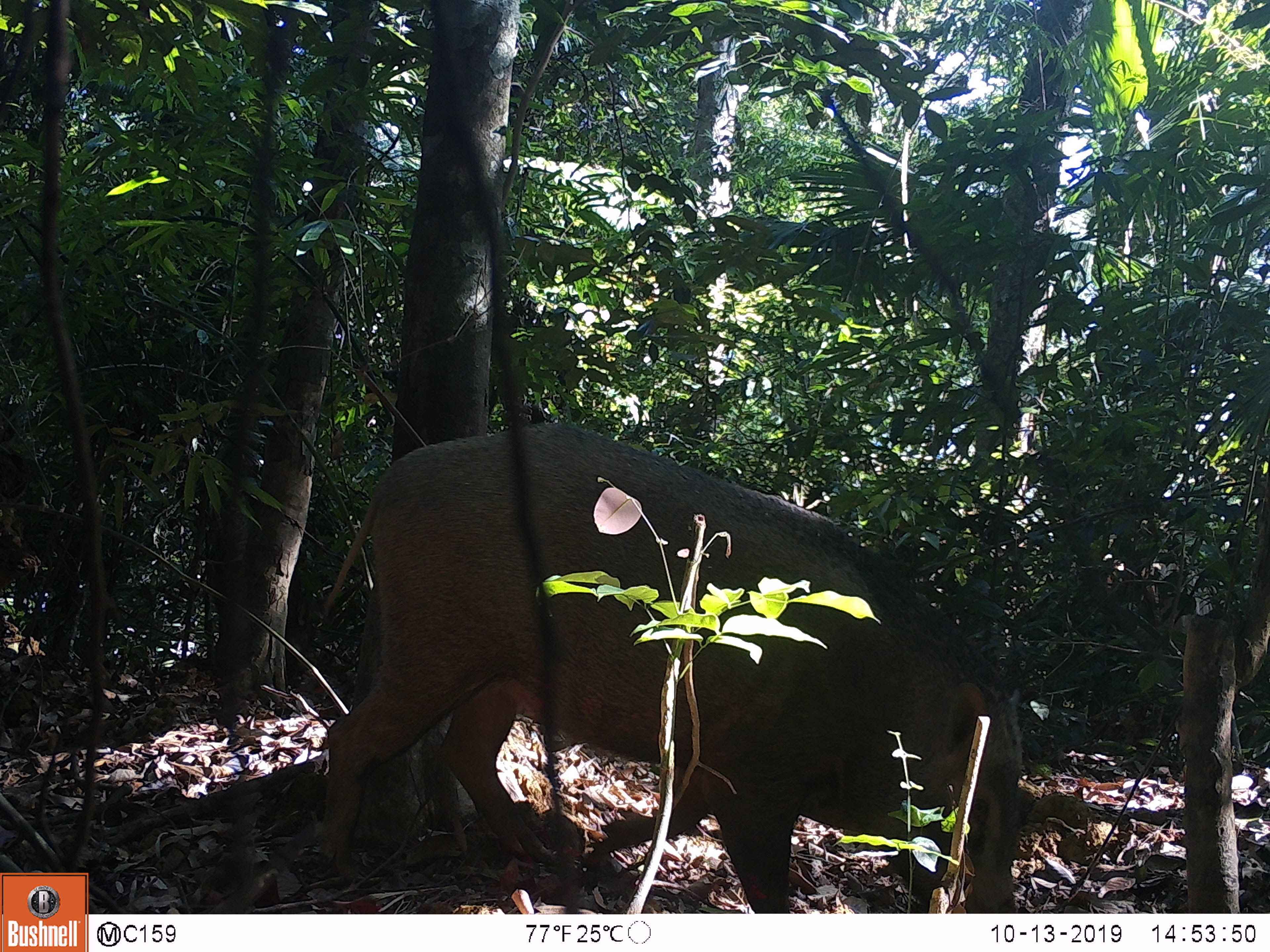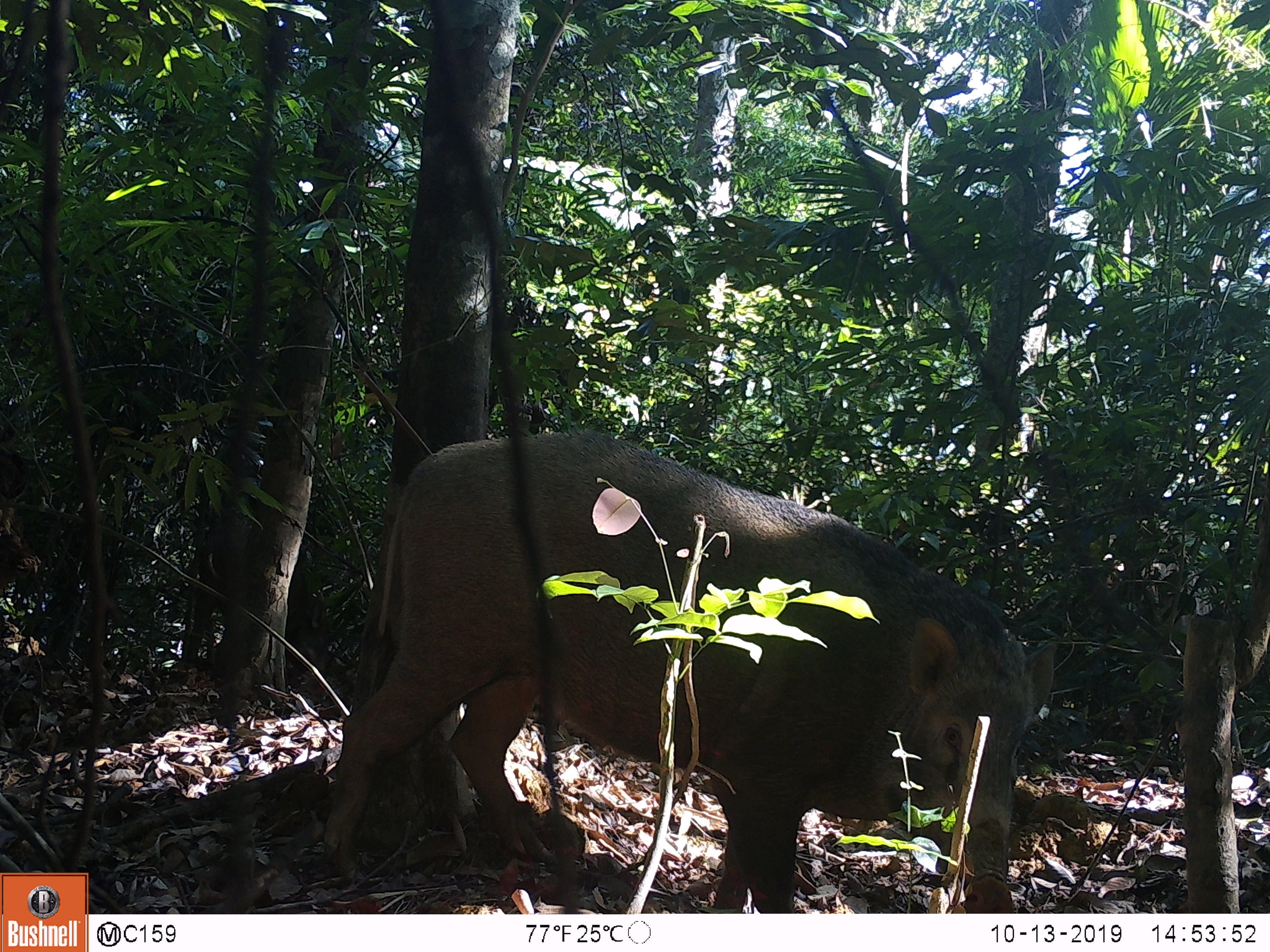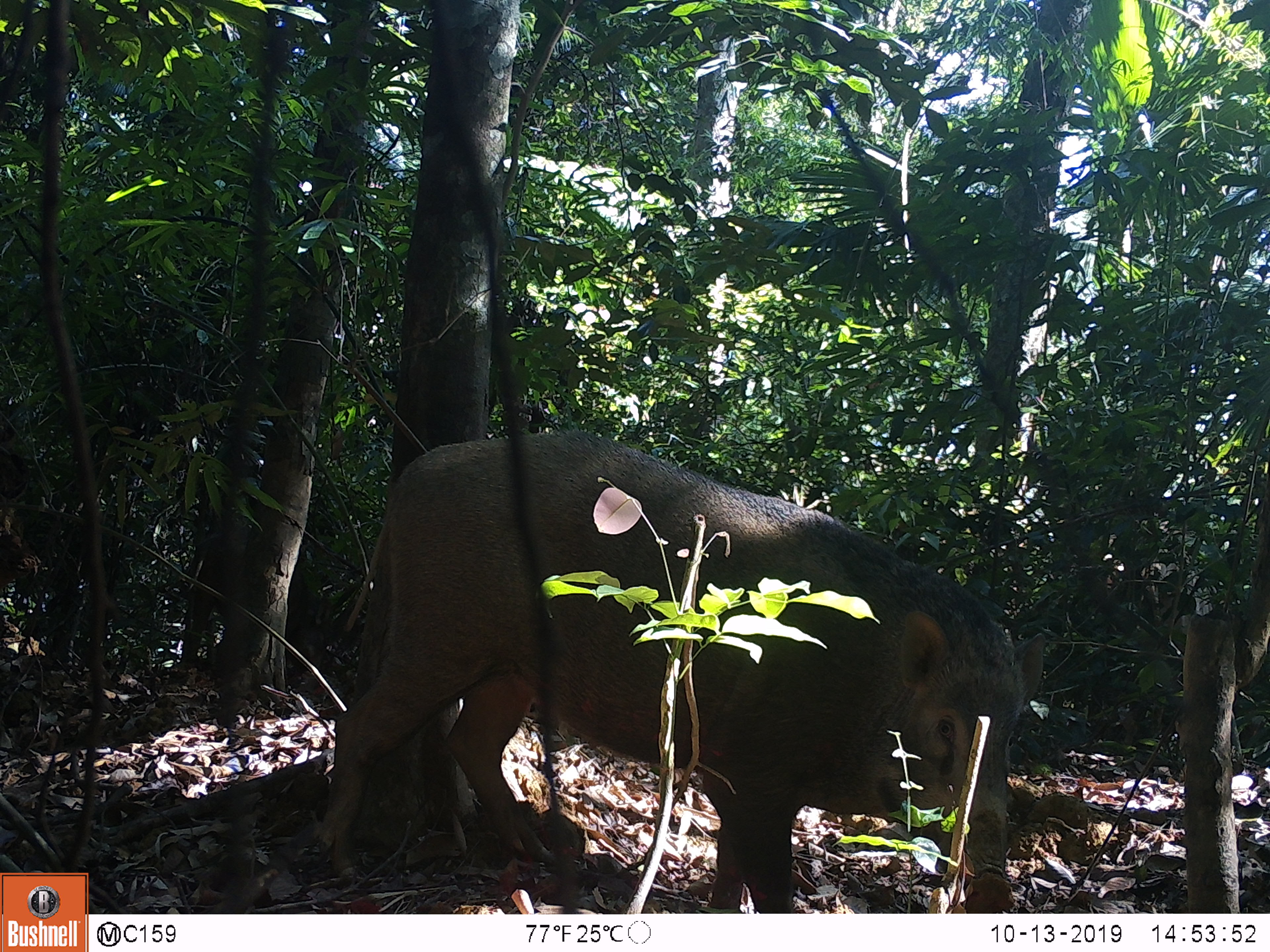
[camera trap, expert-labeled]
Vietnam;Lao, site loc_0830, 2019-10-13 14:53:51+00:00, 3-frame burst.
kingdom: Animalia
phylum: Chordata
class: Mammalia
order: Artiodactyla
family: Suidae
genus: Sus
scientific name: Sus scrofa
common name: eurasian wild pig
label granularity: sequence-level